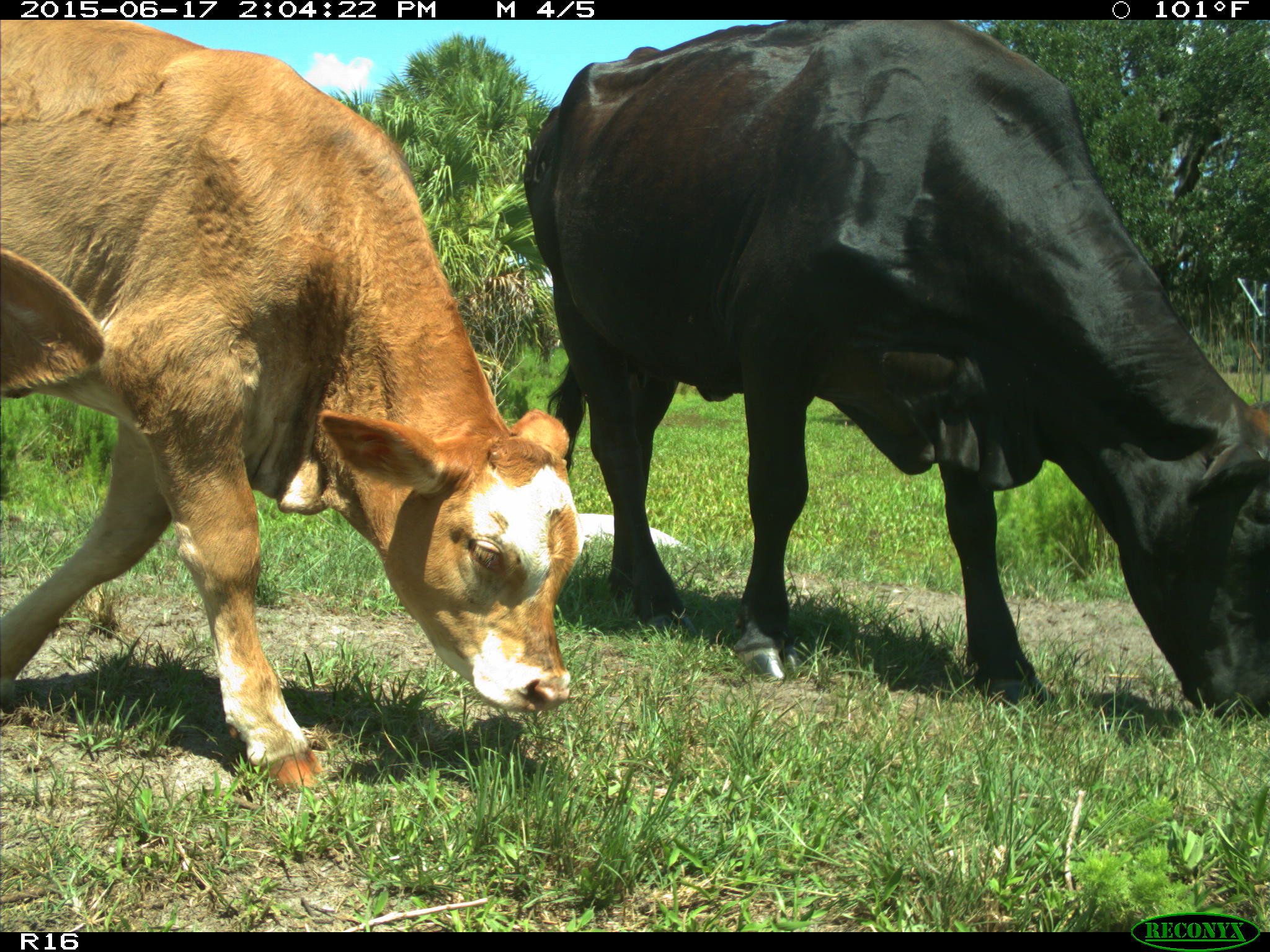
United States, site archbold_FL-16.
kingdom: Animalia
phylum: Chordata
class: Mammalia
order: Artiodactyla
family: Bovidae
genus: Bos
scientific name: Bos taurus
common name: domestic cow